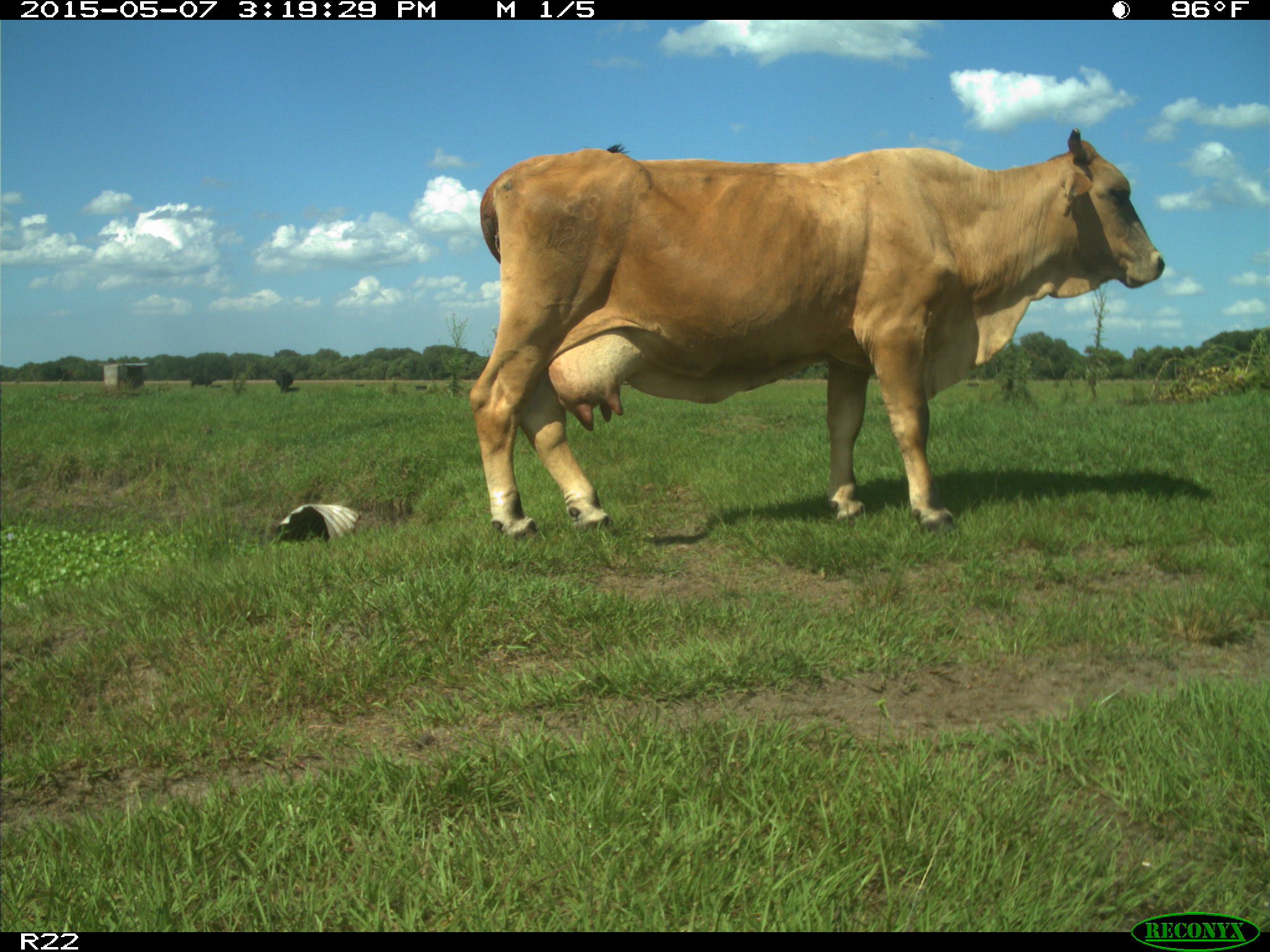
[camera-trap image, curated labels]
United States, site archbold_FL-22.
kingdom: Animalia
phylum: Chordata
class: Mammalia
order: Artiodactyla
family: Bovidae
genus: Bos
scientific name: Bos taurus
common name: domestic cow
Bos taurus (domestic cow).